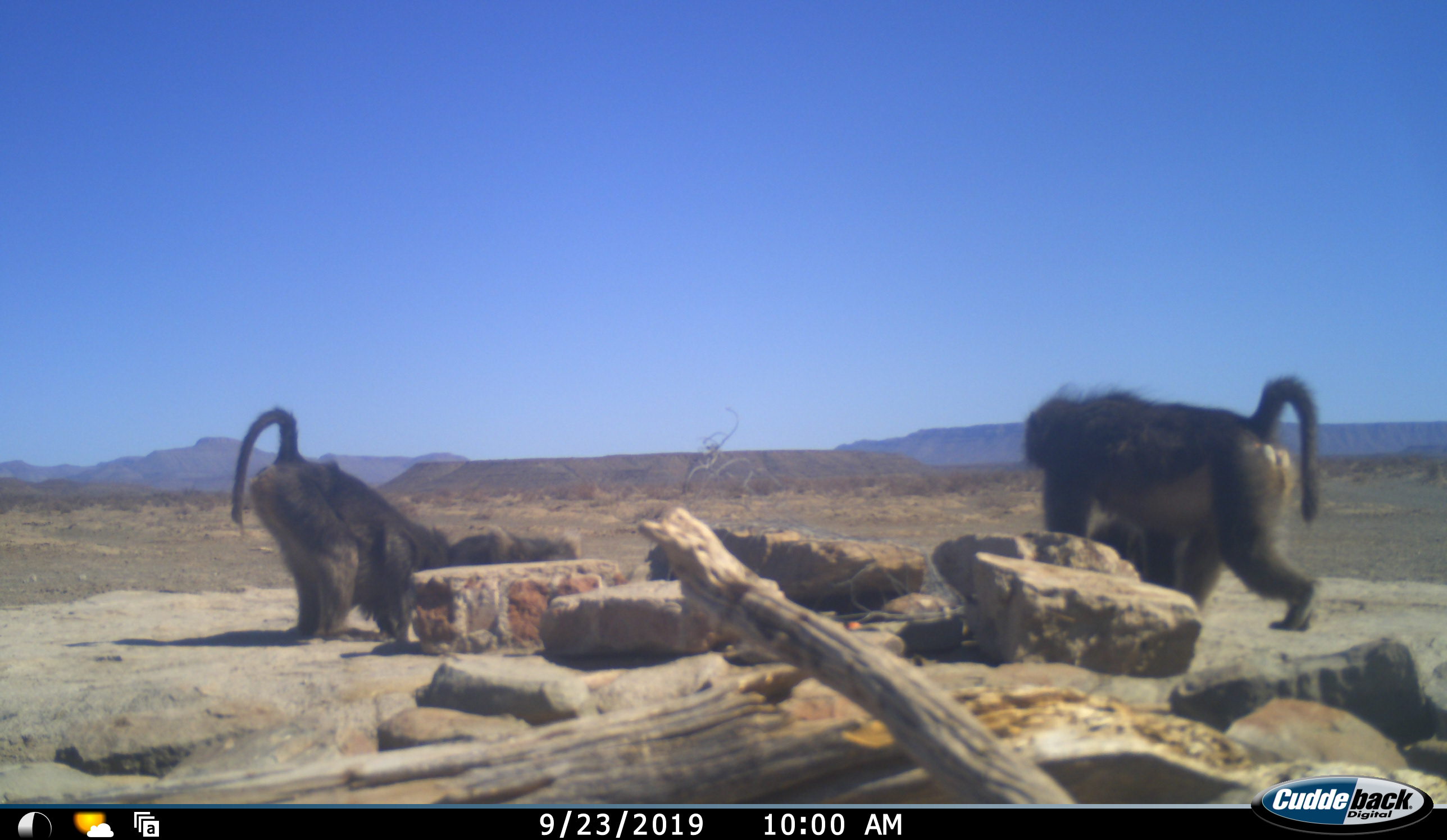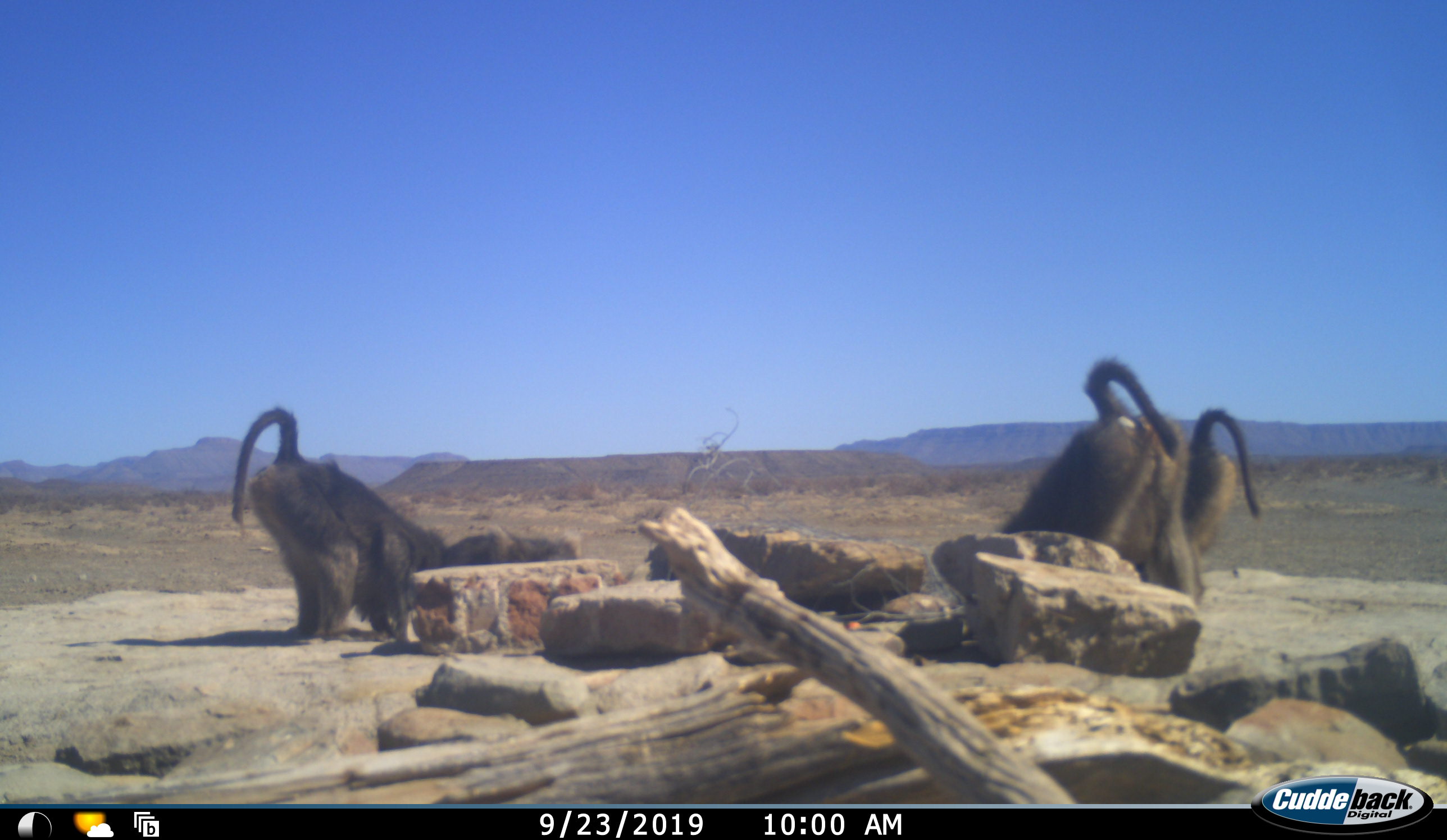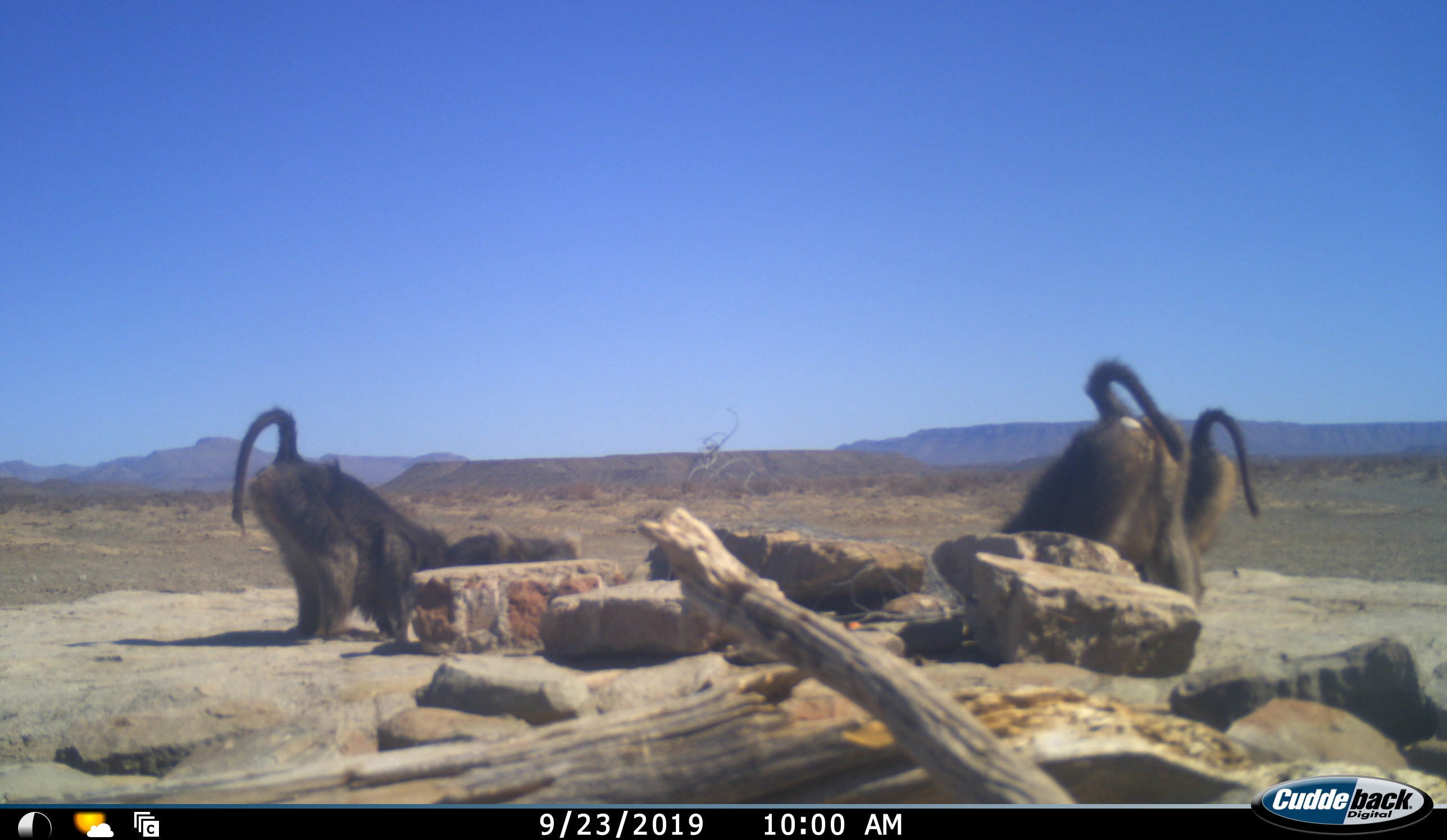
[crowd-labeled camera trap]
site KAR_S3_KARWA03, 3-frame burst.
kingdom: Animalia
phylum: Chordata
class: Mammalia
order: Primates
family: Cercopithecidae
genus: Papio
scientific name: Papio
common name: baboon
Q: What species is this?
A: Baboon (Papio).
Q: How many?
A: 3.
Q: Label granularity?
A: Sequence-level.